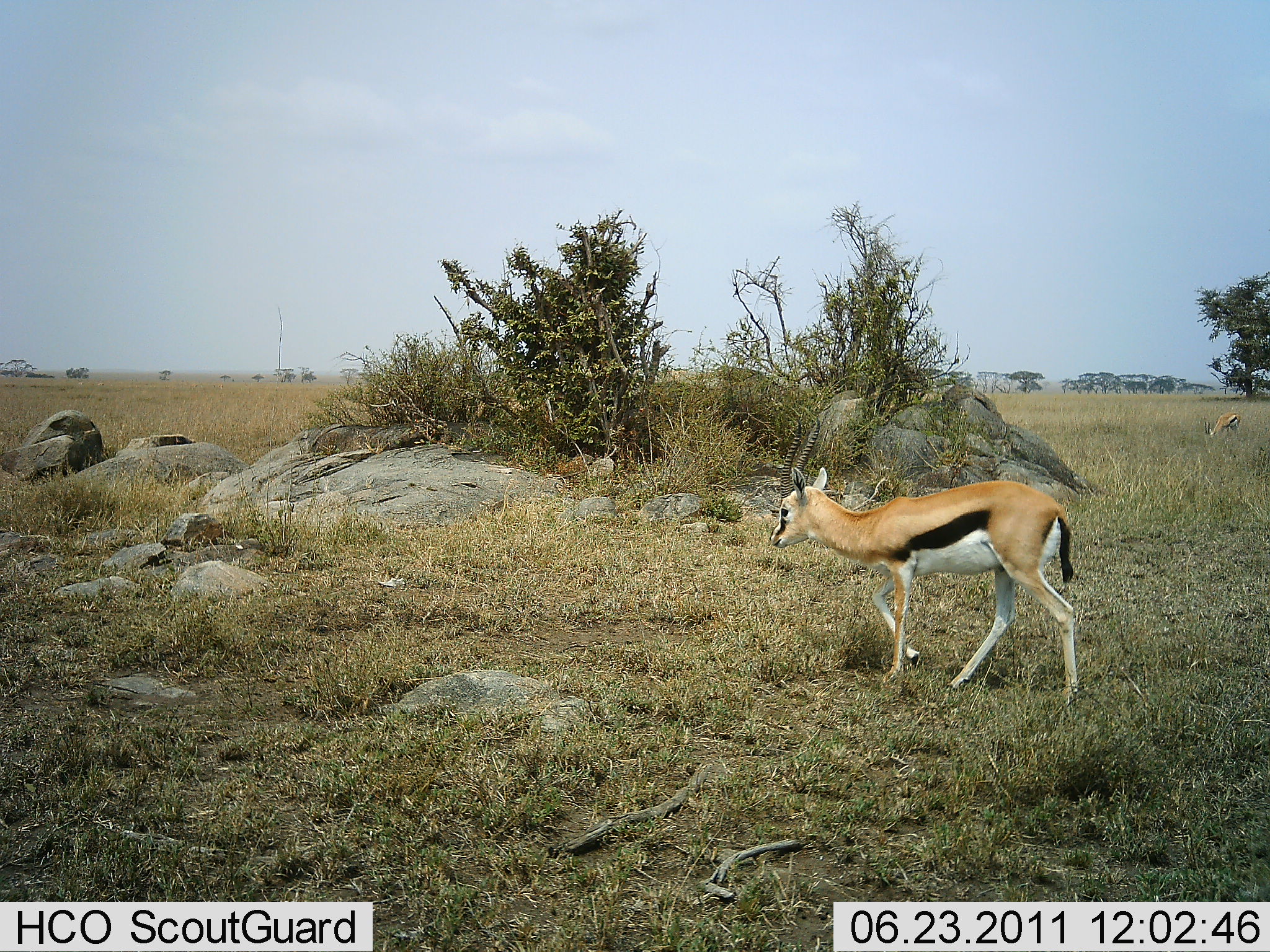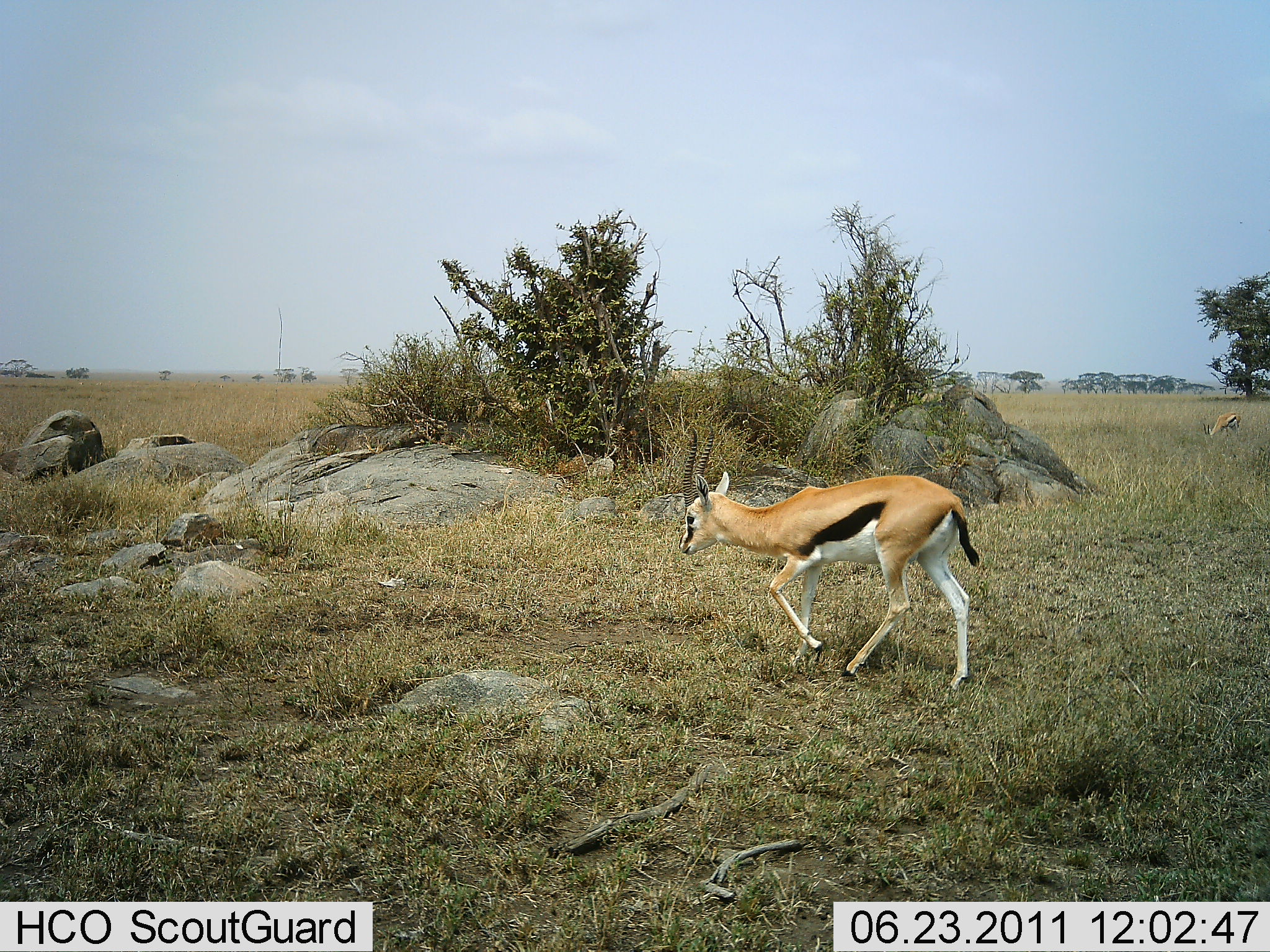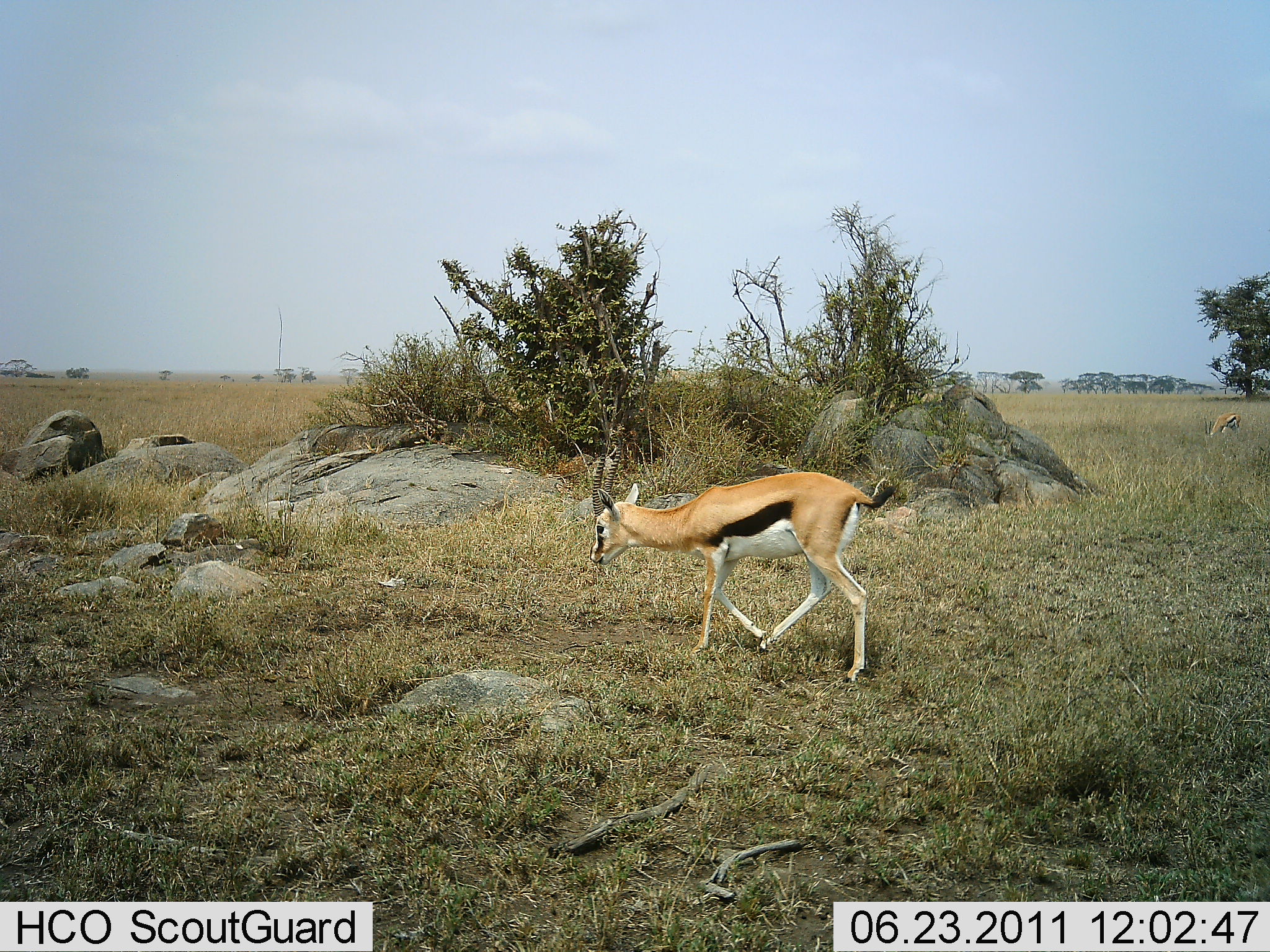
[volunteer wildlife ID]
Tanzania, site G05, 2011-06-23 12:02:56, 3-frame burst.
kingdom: Animalia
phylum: Chordata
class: Mammalia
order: Artiodactyla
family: Bovidae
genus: Eudorcas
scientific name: Eudorcas thomsonii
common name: thomson's gazelle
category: gazellethomsons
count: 1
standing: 10%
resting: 0%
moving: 100%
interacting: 0%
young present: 0%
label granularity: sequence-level